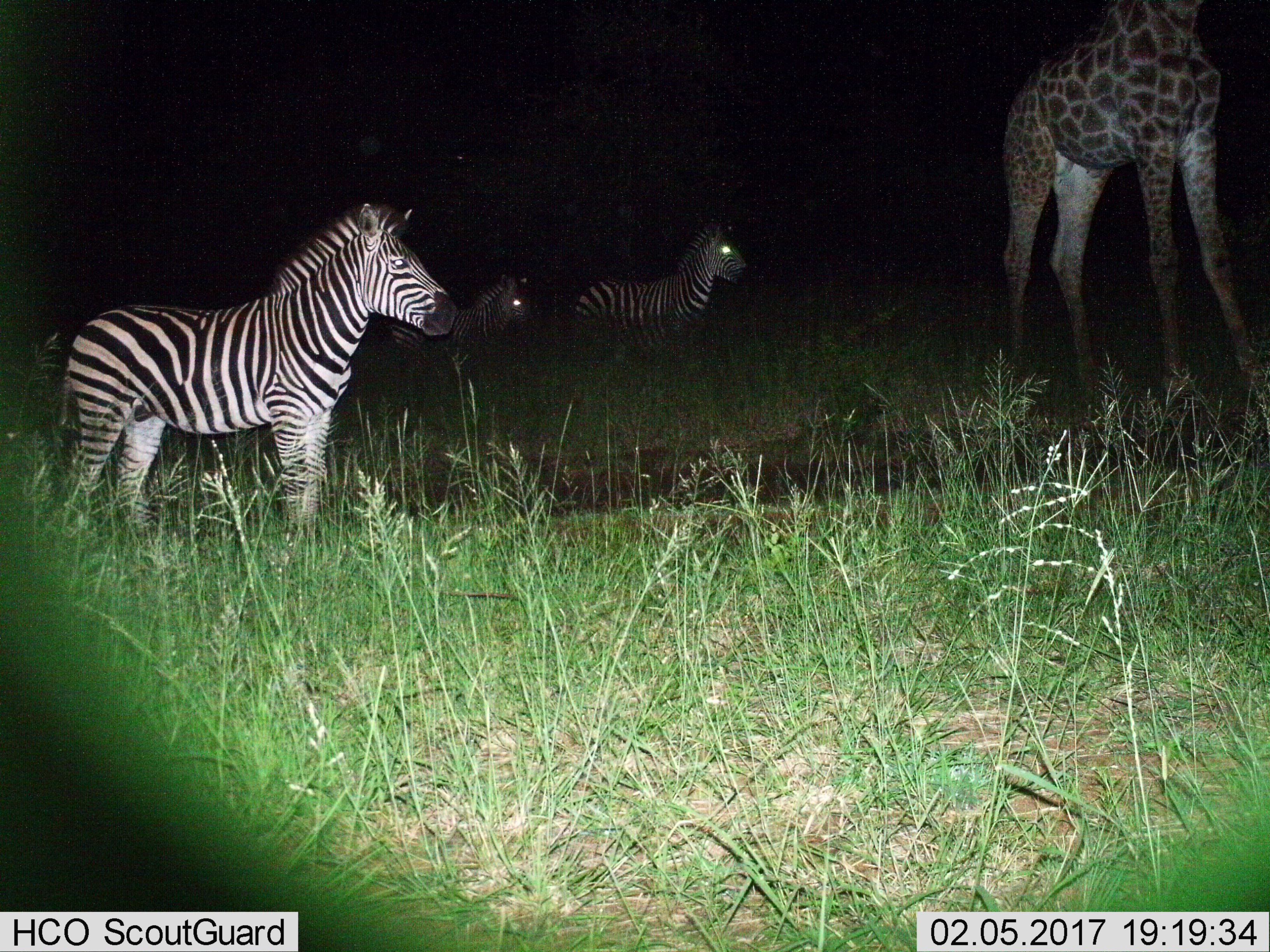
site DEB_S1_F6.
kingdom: Animalia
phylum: Chordata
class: Mammalia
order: Artiodactyla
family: Giraffidae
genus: Giraffa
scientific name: Giraffa camelopardalis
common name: giraffe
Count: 1.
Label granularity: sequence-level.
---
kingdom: Animalia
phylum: Chordata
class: Mammalia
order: Perissodactyla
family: Equidae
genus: Equus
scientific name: Equus quagga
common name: plains zebra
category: zebraplains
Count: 3.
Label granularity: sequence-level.